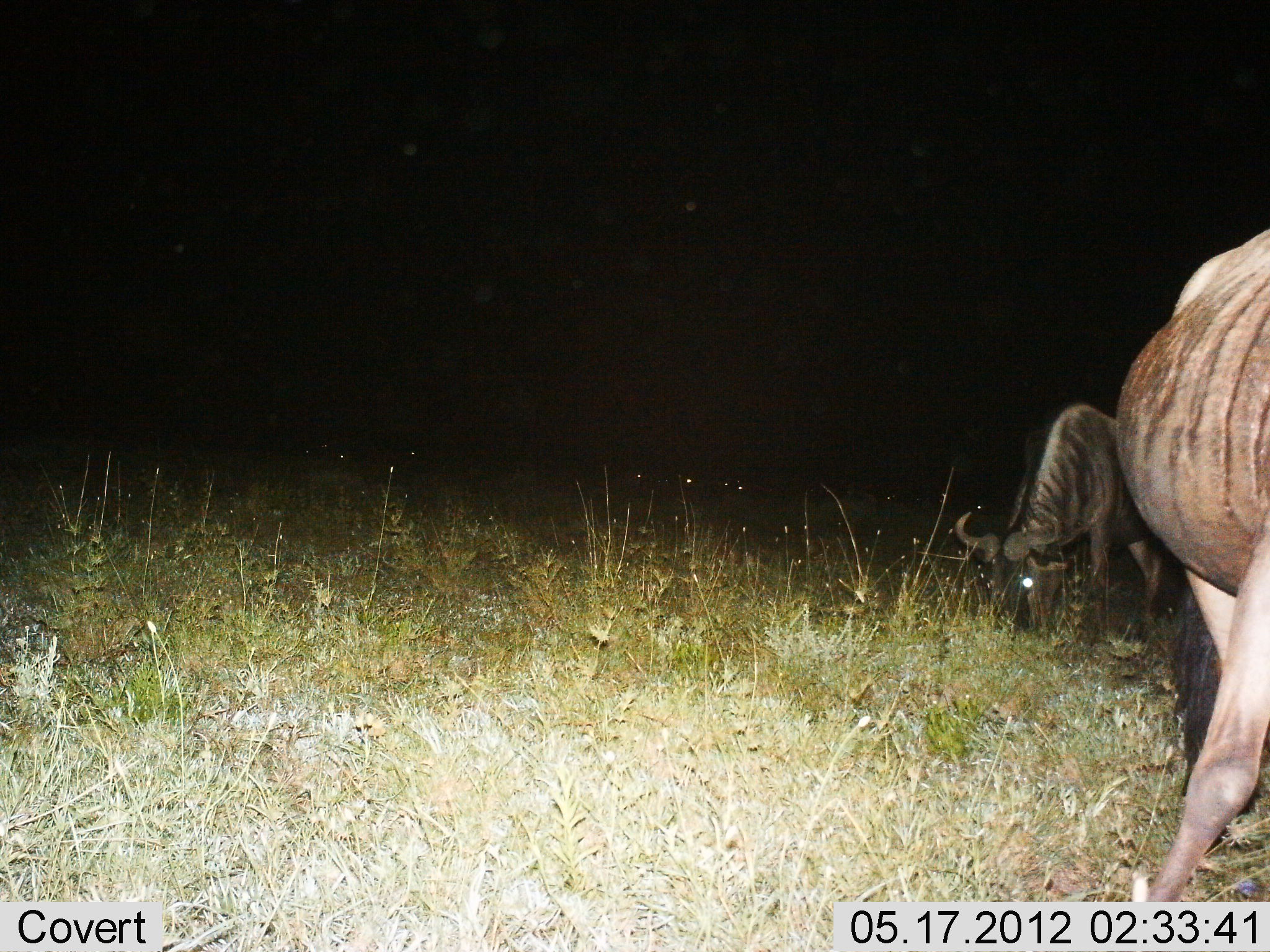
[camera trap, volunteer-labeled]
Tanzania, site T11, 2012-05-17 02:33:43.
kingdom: Animalia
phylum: Chordata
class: Mammalia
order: Artiodactyla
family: Bovidae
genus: Connochaetes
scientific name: Connochaetes taurinus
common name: blue wildebeest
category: wildebeest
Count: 2.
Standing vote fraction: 20%.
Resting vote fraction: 0%.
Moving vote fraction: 0%.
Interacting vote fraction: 0%.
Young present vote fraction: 0%.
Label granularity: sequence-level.